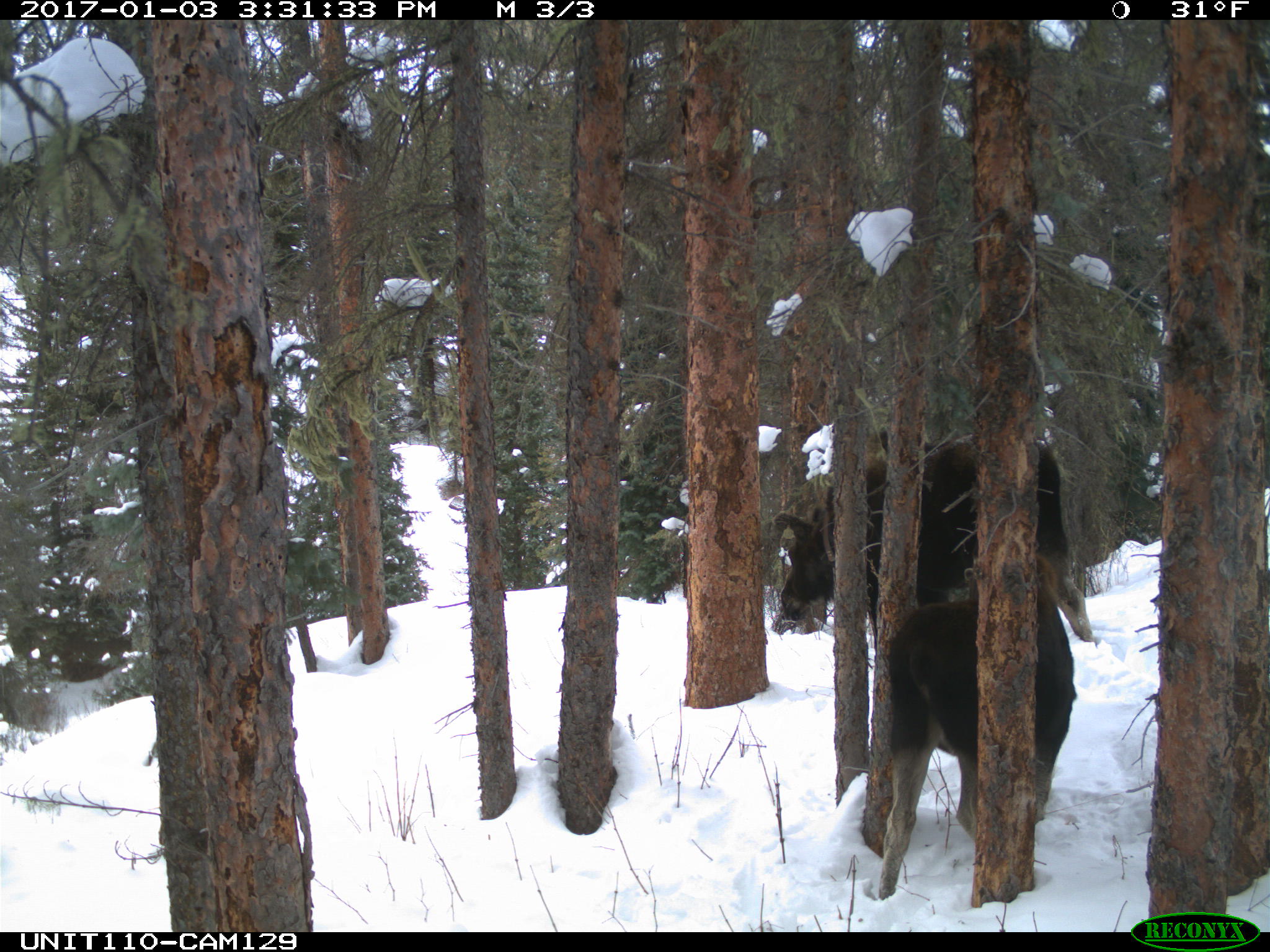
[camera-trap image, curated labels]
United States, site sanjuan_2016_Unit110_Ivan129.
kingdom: Animalia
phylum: Chordata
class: Mammalia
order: Artiodactyla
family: Cervidae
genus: Alces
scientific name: Alces alces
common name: moose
Alces alces (moose).